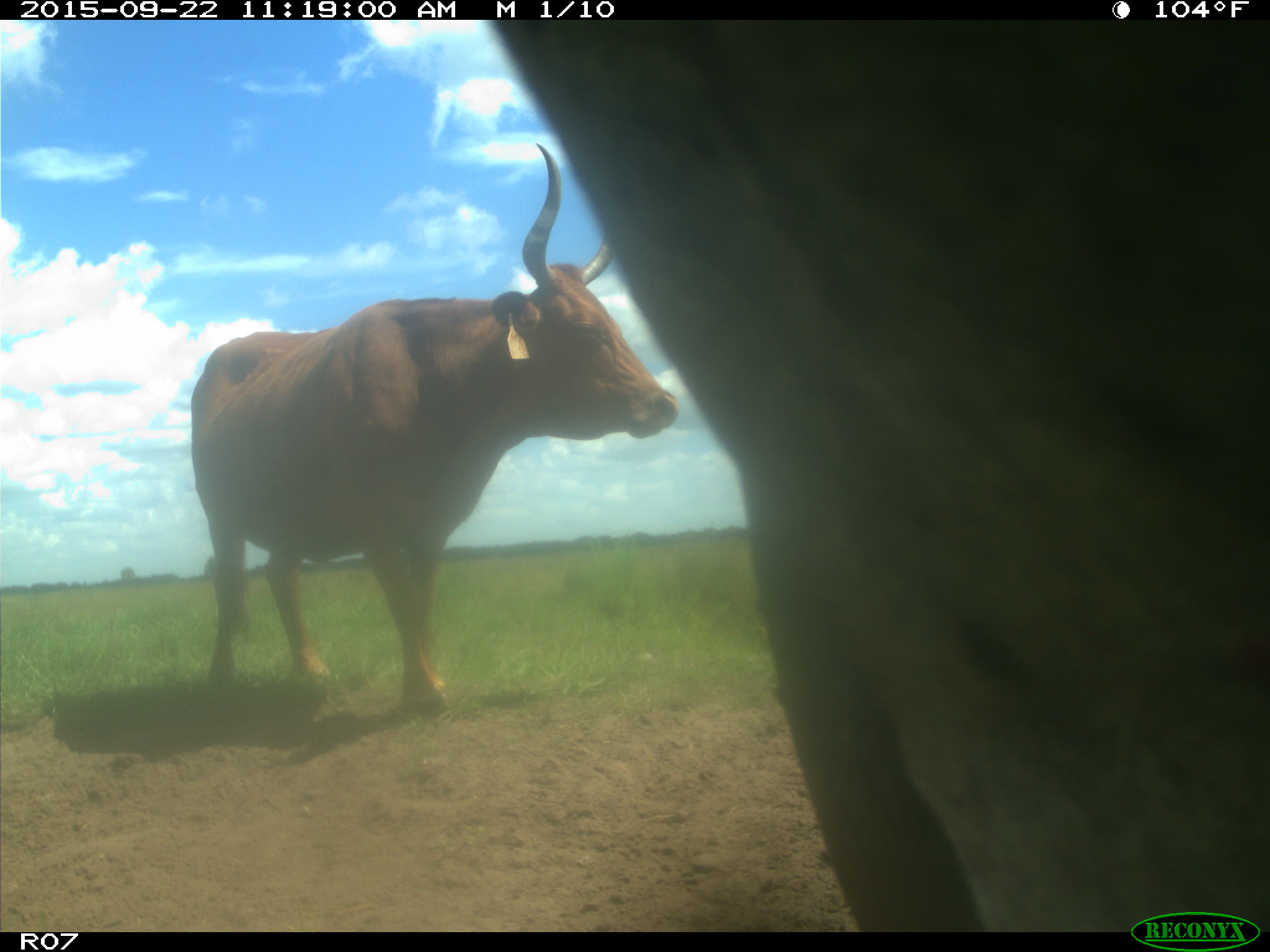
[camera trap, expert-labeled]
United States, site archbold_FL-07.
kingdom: Animalia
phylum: Chordata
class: Mammalia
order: Artiodactyla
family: Bovidae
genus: Bos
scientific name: Bos taurus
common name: domestic cow